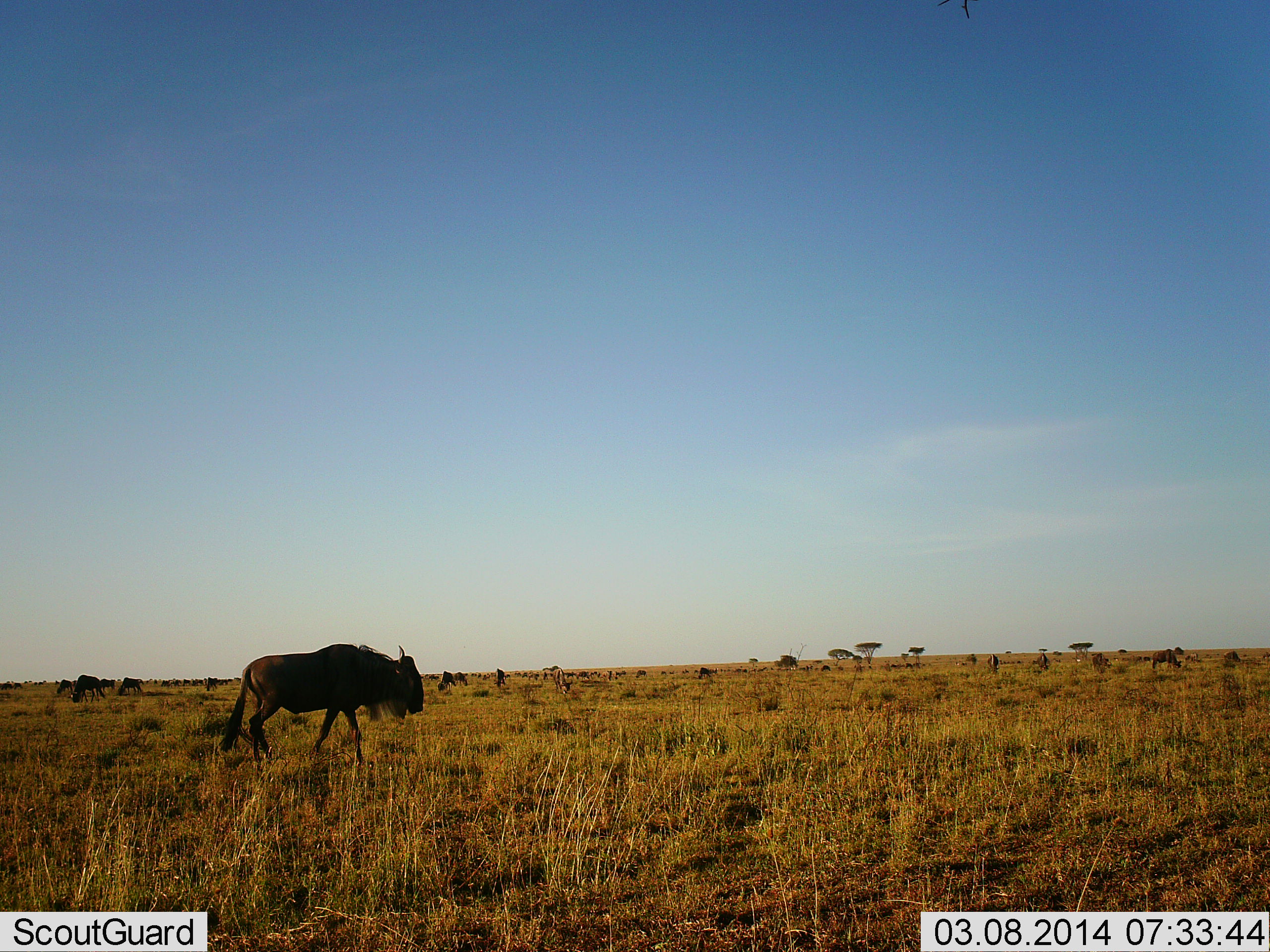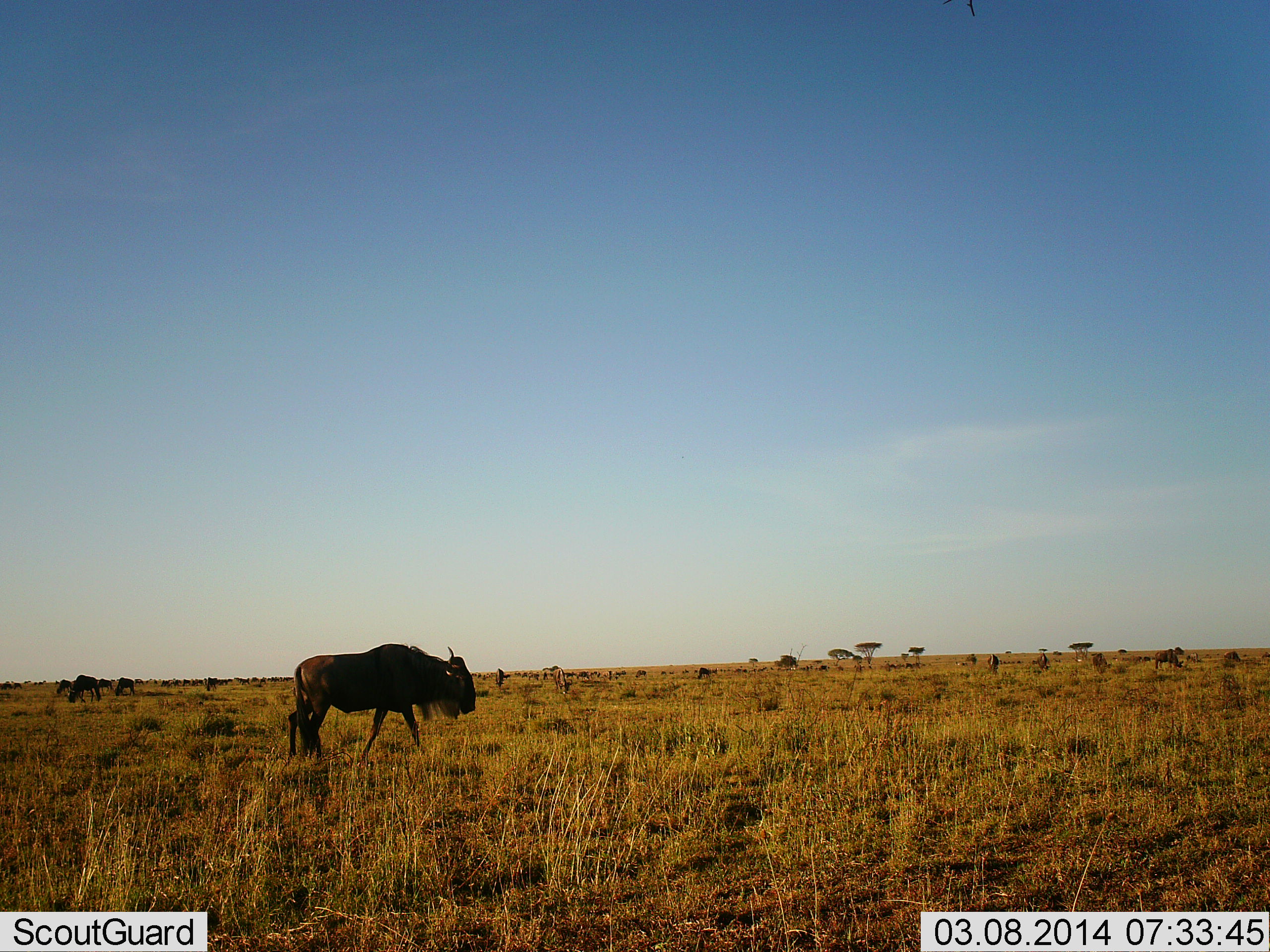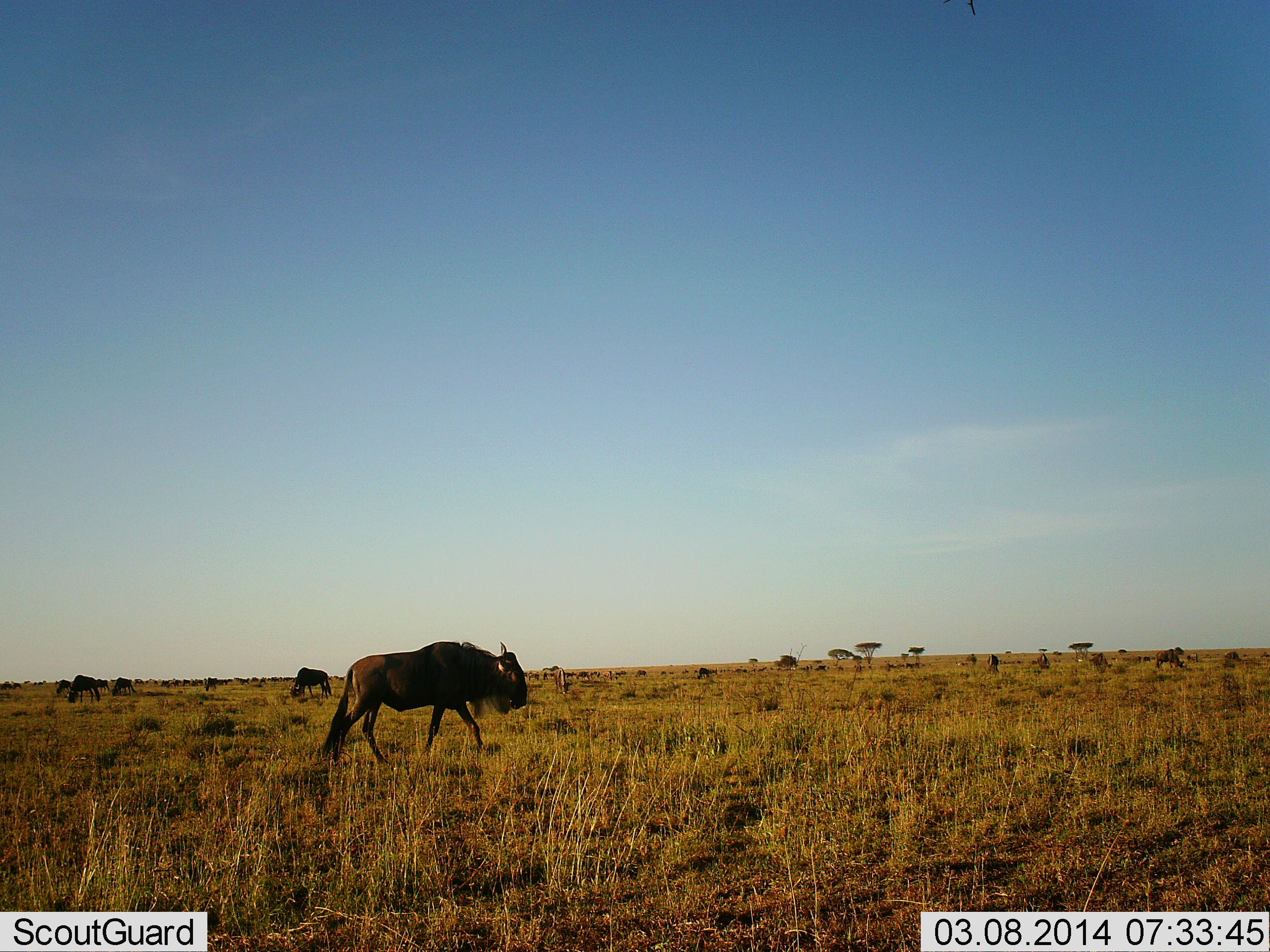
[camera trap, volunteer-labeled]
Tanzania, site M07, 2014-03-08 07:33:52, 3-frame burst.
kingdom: Animalia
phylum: Chordata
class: Mammalia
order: Artiodactyla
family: Bovidae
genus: Connochaetes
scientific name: Connochaetes taurinus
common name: blue wildebeest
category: wildebeest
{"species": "wildebeest (blue wildebeest) (Connochaetes taurinus)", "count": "11-50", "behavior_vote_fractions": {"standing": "40%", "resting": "0%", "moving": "90%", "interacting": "0%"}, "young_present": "0%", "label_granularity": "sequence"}